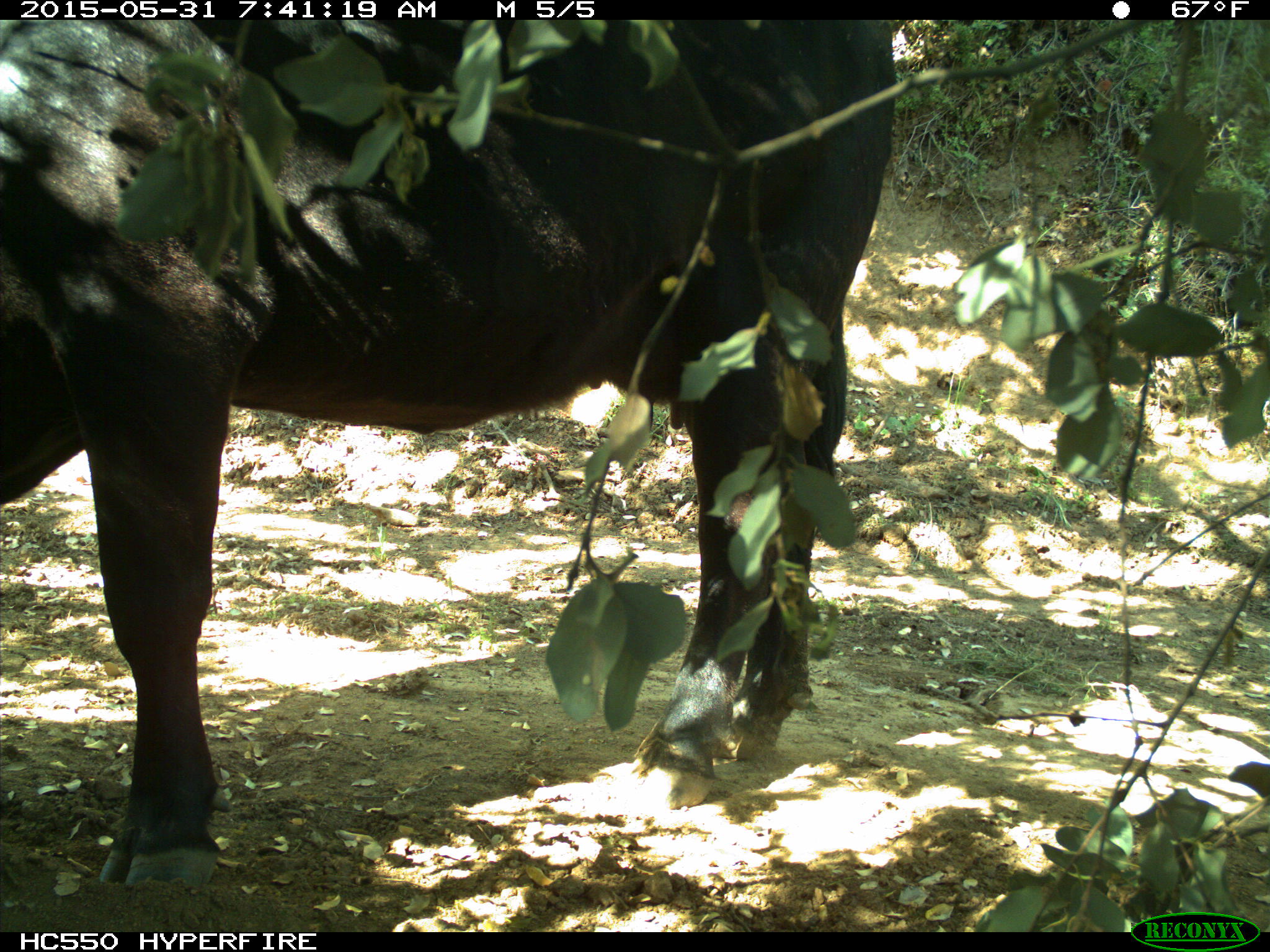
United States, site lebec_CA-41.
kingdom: Animalia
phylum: Chordata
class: Mammalia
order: Artiodactyla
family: Bovidae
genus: Bos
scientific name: Bos taurus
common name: domestic cow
Bos taurus (domestic cow).